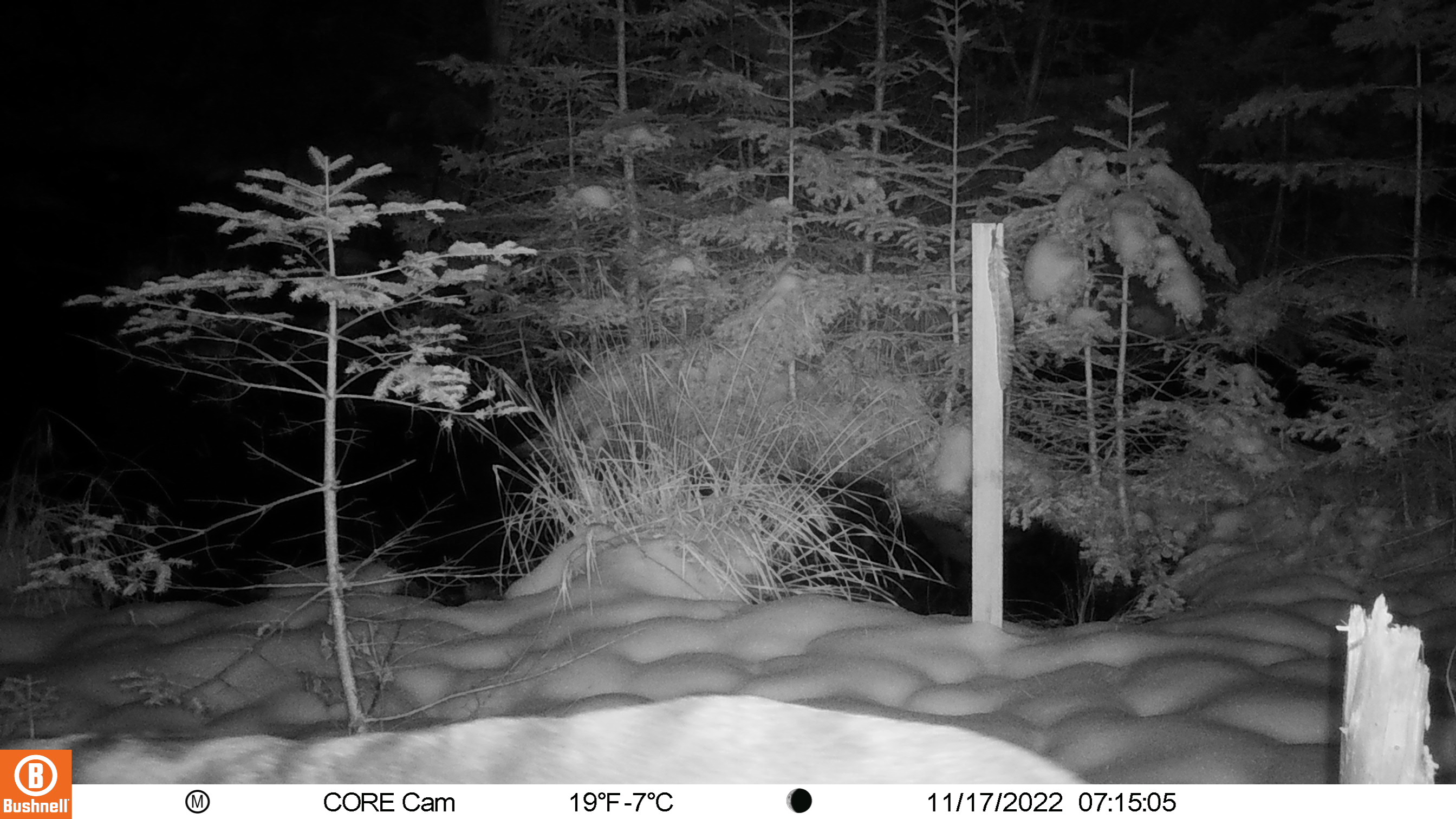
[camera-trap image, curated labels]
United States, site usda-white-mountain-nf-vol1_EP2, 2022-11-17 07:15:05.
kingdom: Animalia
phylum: Chordata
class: Mammalia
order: Artiodactyla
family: Cervidae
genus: Odocoileus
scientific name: Odocoileus virginianus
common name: white-tailed deer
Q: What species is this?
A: White-tailed deer (Odocoileus virginianus).